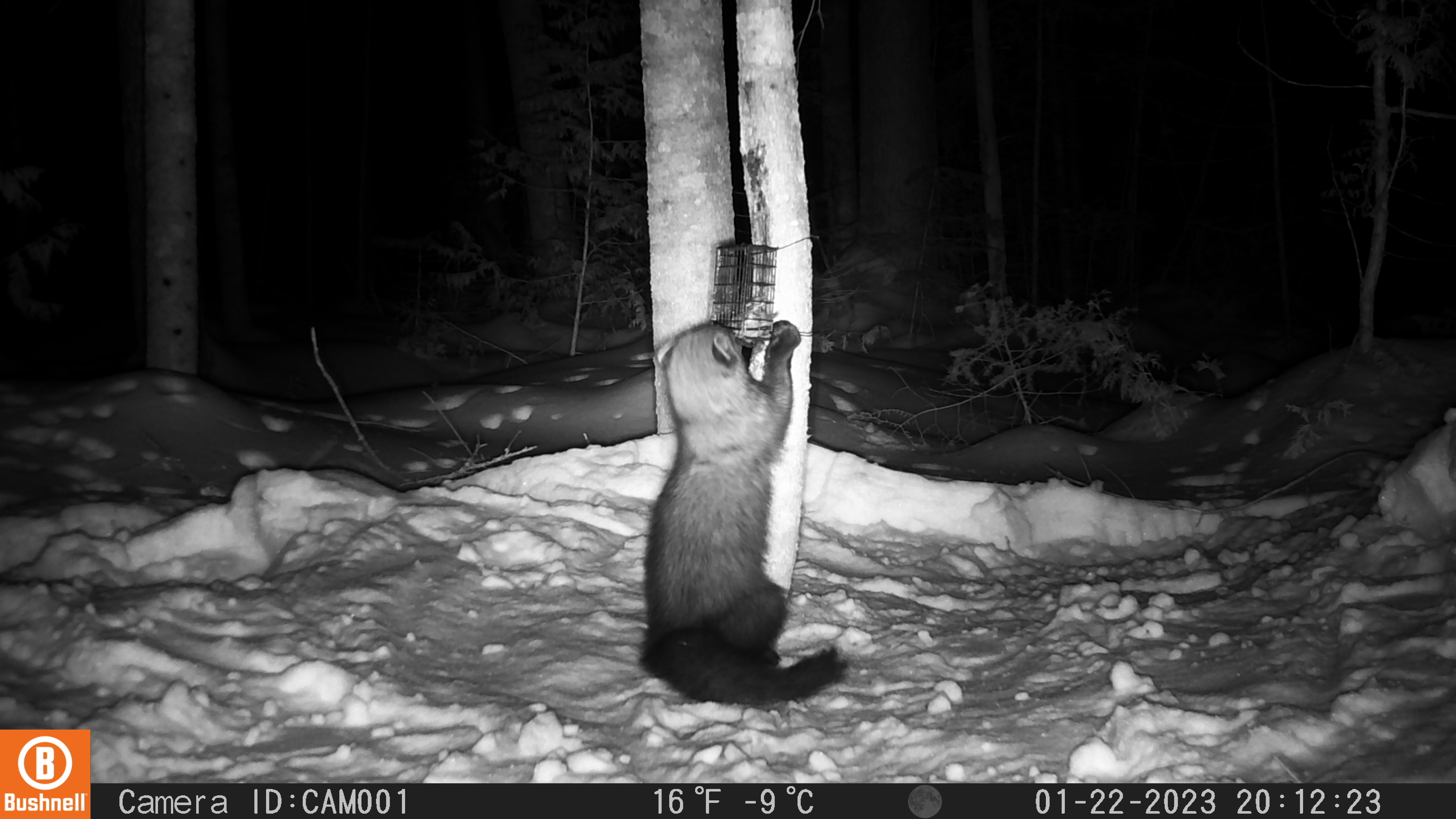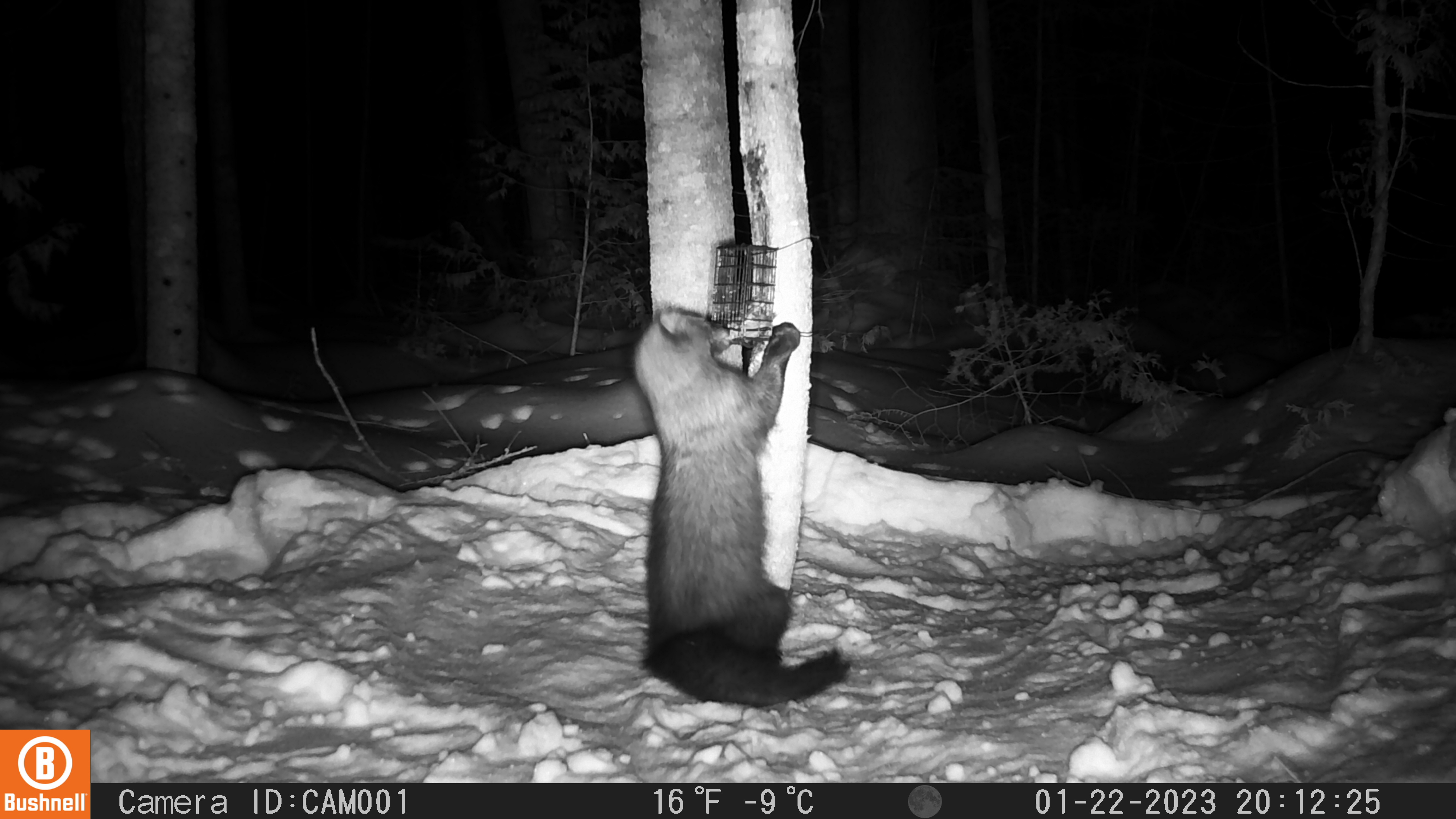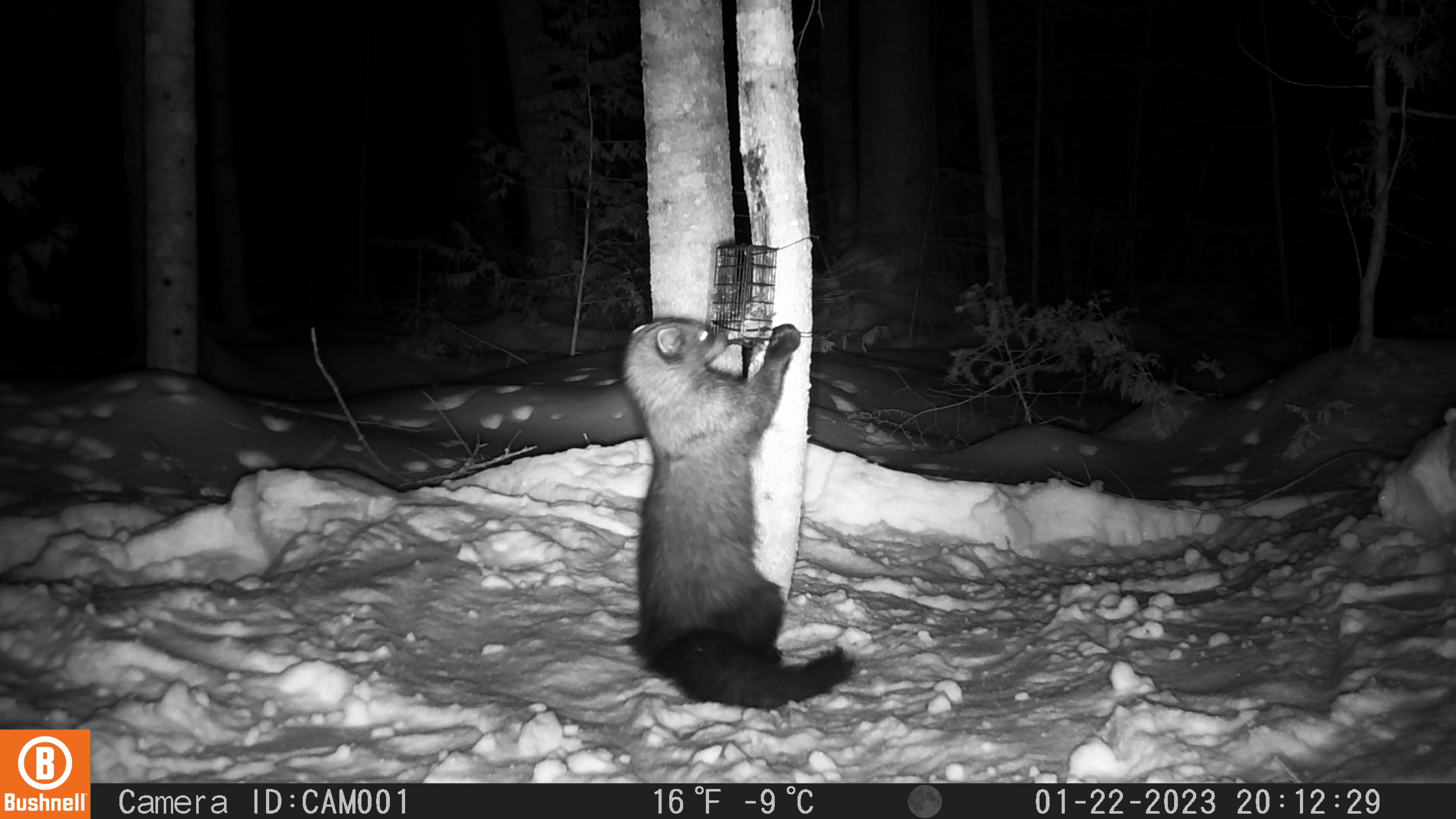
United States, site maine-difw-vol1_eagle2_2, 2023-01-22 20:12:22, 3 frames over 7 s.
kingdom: Animalia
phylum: Chordata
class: Mammalia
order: Carnivora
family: Mustelidae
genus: Pekania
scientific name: Pekania pennanti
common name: fisher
Fisher (Pekania pennanti).